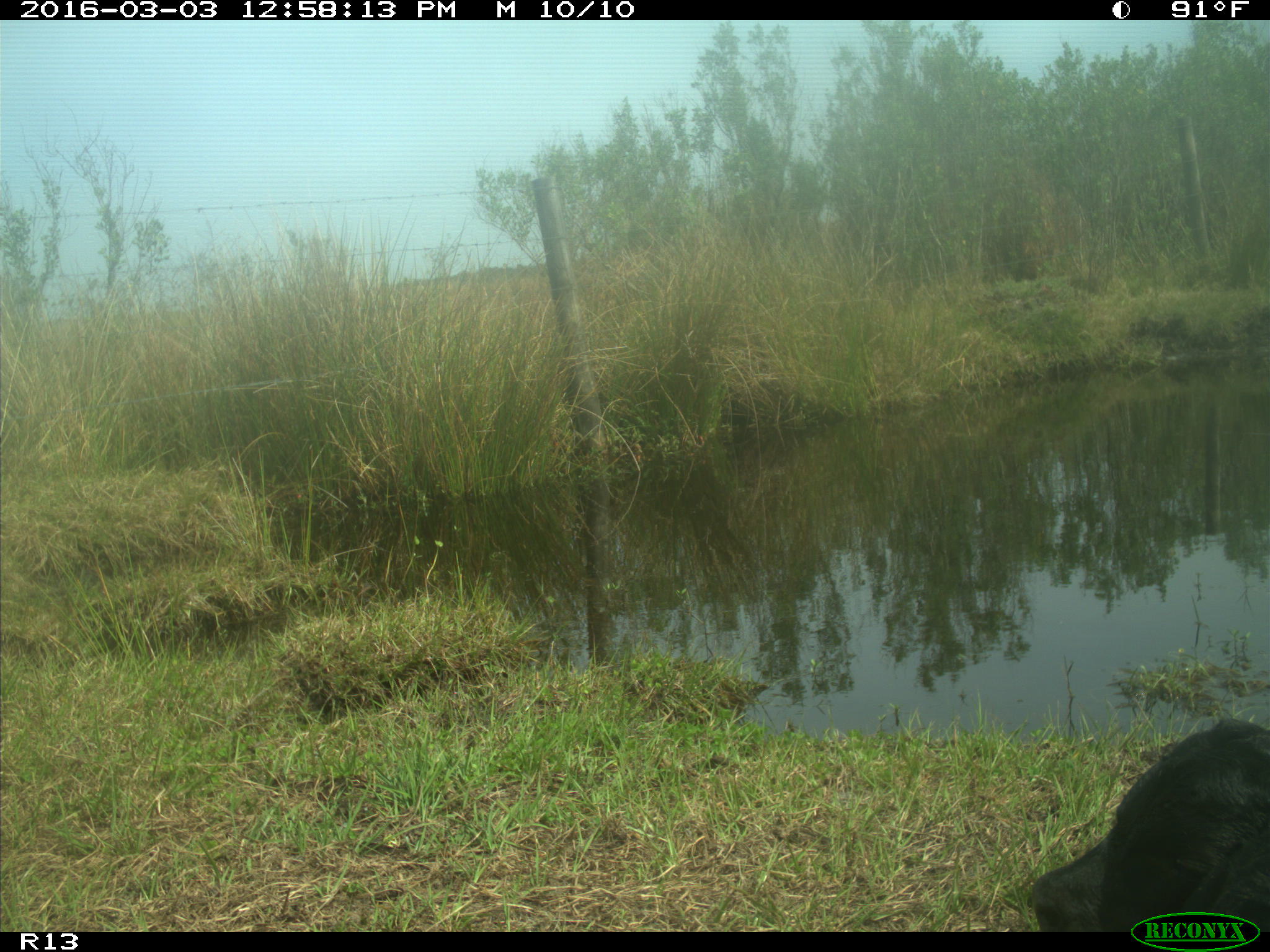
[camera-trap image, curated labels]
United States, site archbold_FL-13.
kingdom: Animalia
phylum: Chordata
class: Mammalia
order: Artiodactyla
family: Bovidae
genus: Bos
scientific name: Bos taurus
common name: domestic cow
Bos taurus (domestic cow).